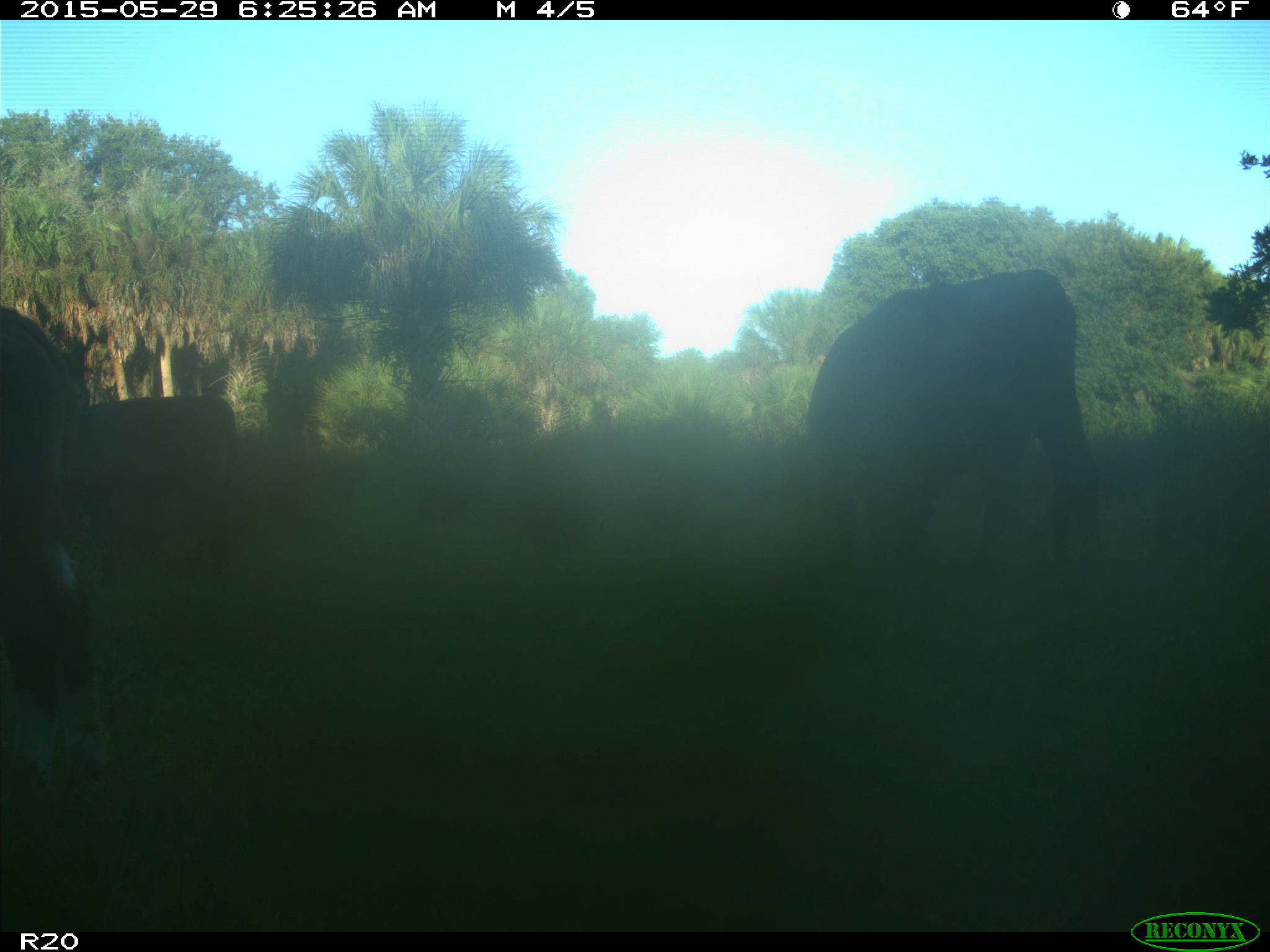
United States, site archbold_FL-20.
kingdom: Animalia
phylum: Chordata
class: Mammalia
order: Artiodactyla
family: Bovidae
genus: Bos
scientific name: Bos taurus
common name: domestic cow